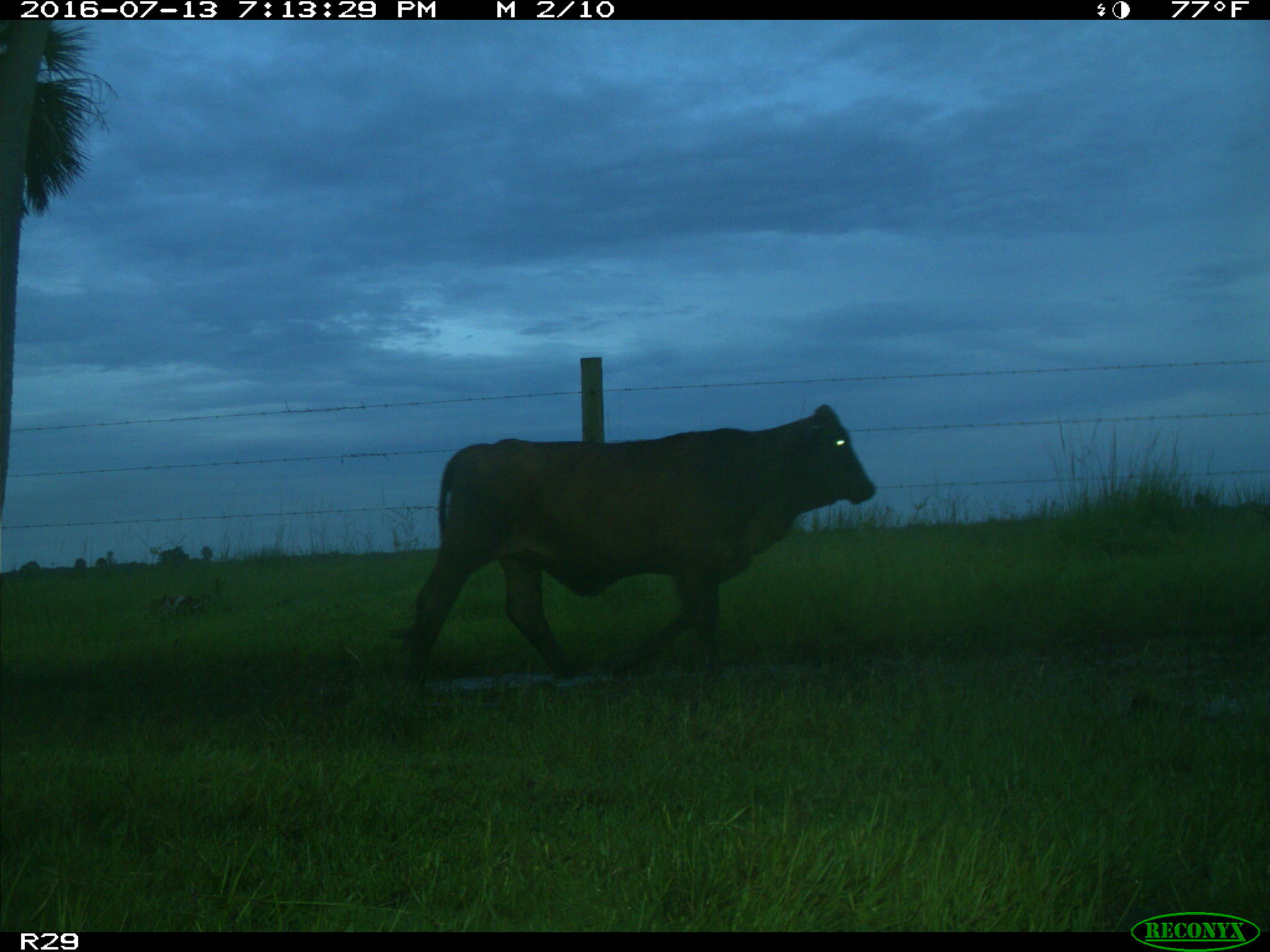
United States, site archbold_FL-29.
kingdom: Animalia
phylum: Chordata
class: Mammalia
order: Artiodactyla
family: Bovidae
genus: Bos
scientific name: Bos taurus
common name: domestic cow